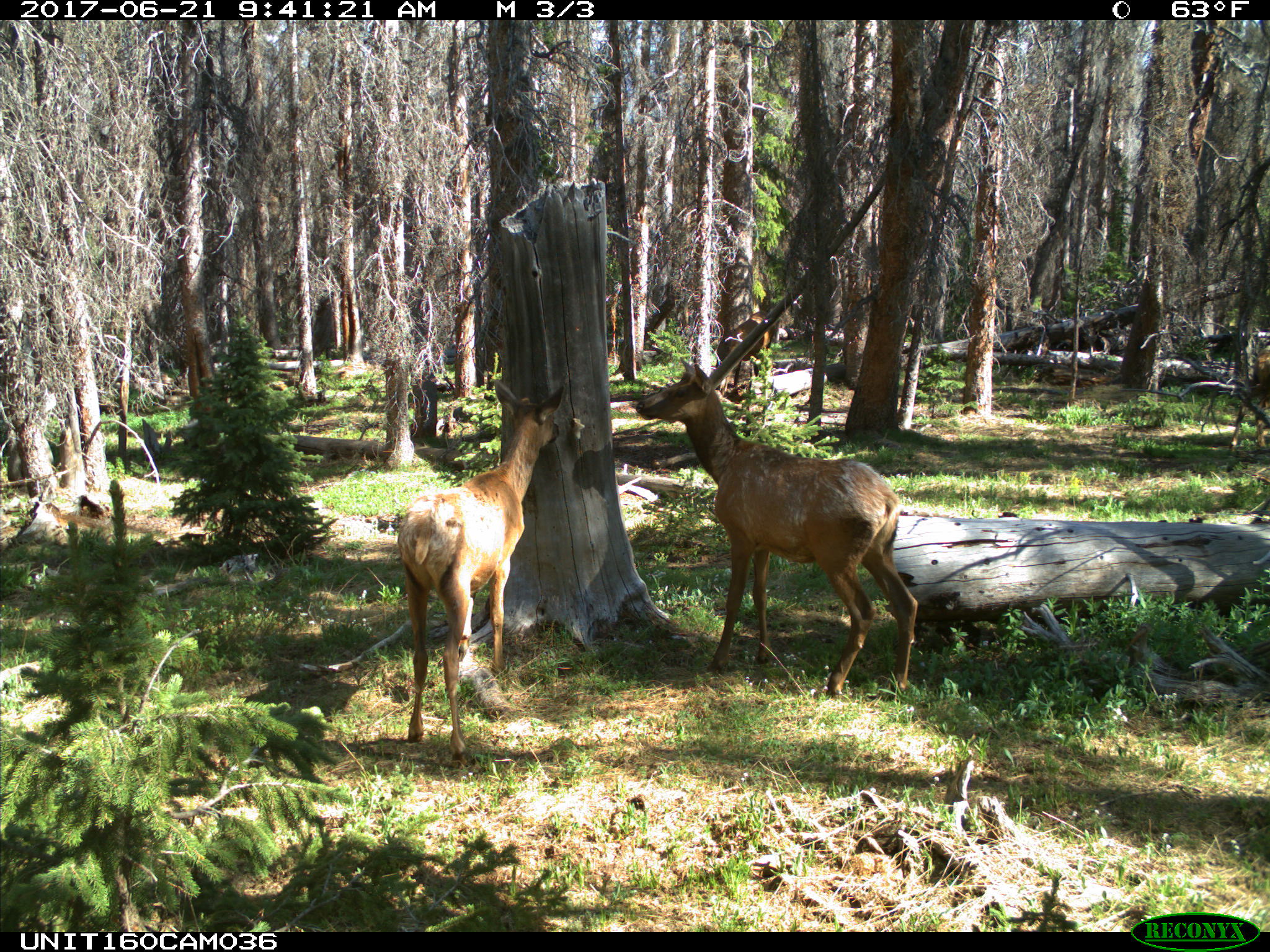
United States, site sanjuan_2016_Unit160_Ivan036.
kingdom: Animalia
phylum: Chordata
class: Mammalia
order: Artiodactyla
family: Cervidae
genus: Cervus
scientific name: Cervus elaphus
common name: red deer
Cervus elaphus (red deer).